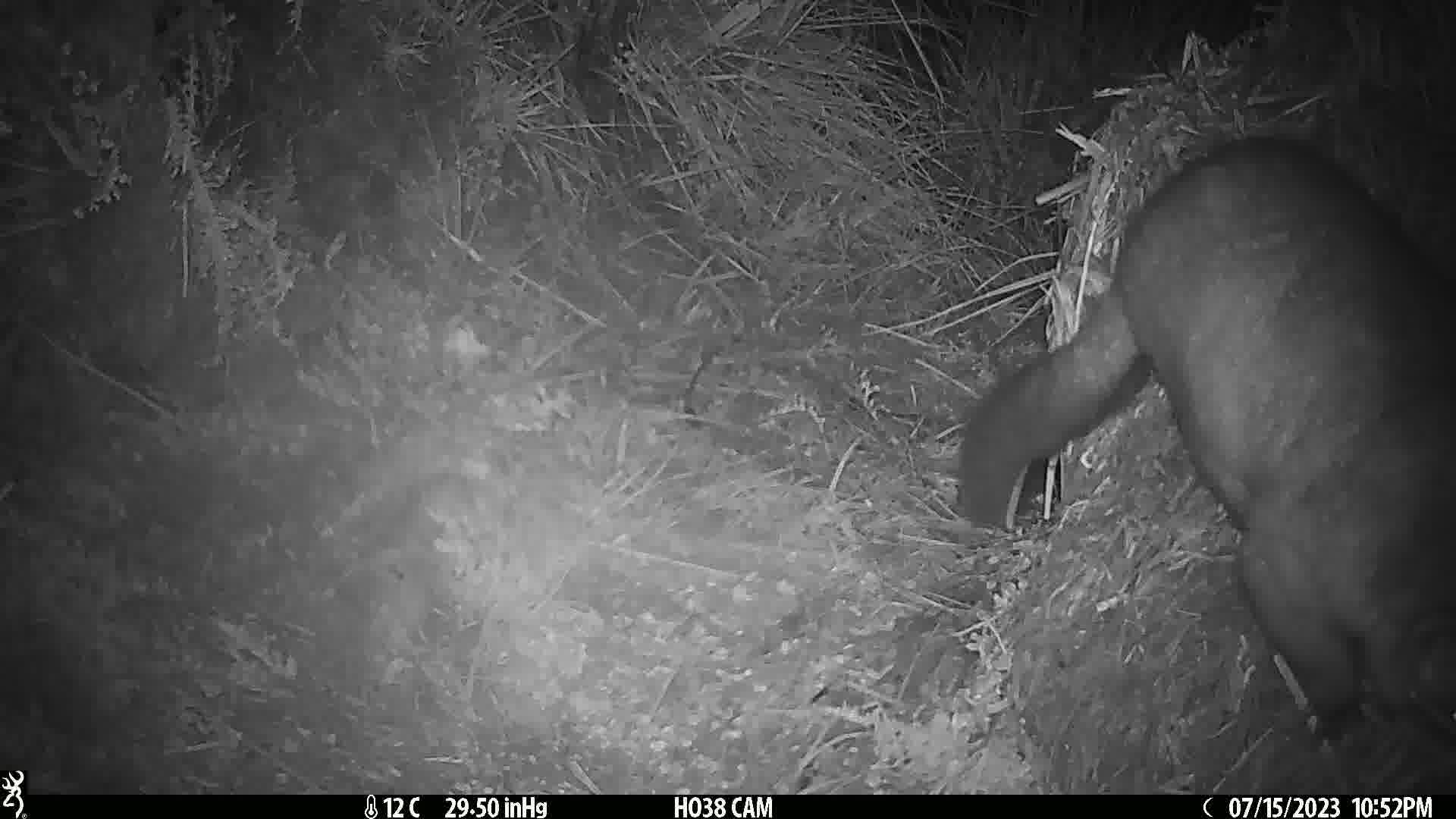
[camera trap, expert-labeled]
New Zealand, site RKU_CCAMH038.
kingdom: Animalia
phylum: Chordata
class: Mammalia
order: Diprotodontia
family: Phalangeridae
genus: Trichosurus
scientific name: Trichosurus vulpecula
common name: common brushtail possum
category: possum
Possum (common brushtail possum) (Trichosurus vulpecula).